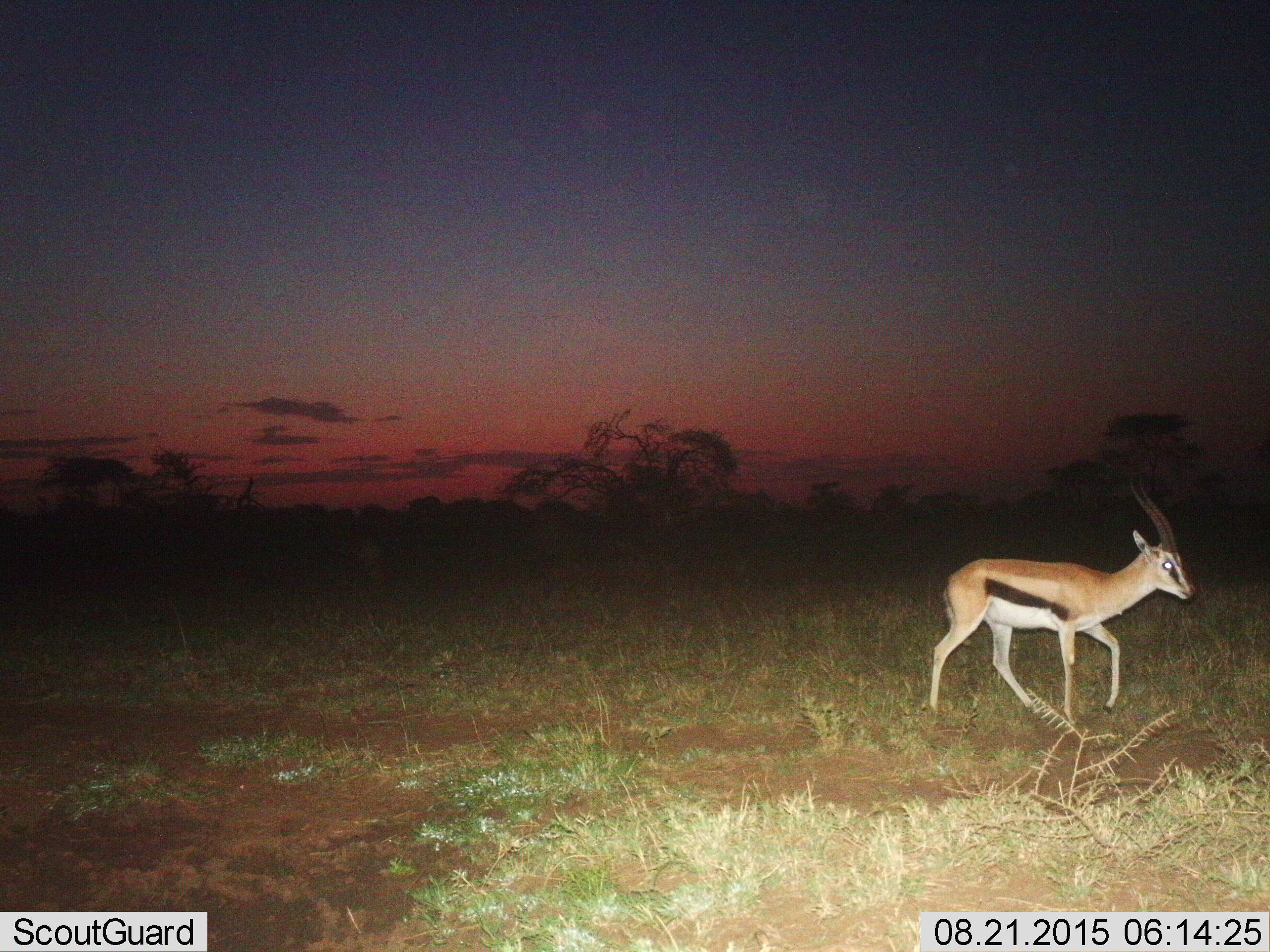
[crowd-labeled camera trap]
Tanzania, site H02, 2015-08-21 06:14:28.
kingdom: Animalia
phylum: Chordata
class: Mammalia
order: Artiodactyla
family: Bovidae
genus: Eudorcas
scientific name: Eudorcas thomsonii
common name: thomson's gazelle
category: gazellethomsons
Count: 1.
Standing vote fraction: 12%.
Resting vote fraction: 0%.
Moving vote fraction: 88%.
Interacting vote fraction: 0%.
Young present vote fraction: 0%.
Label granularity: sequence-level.